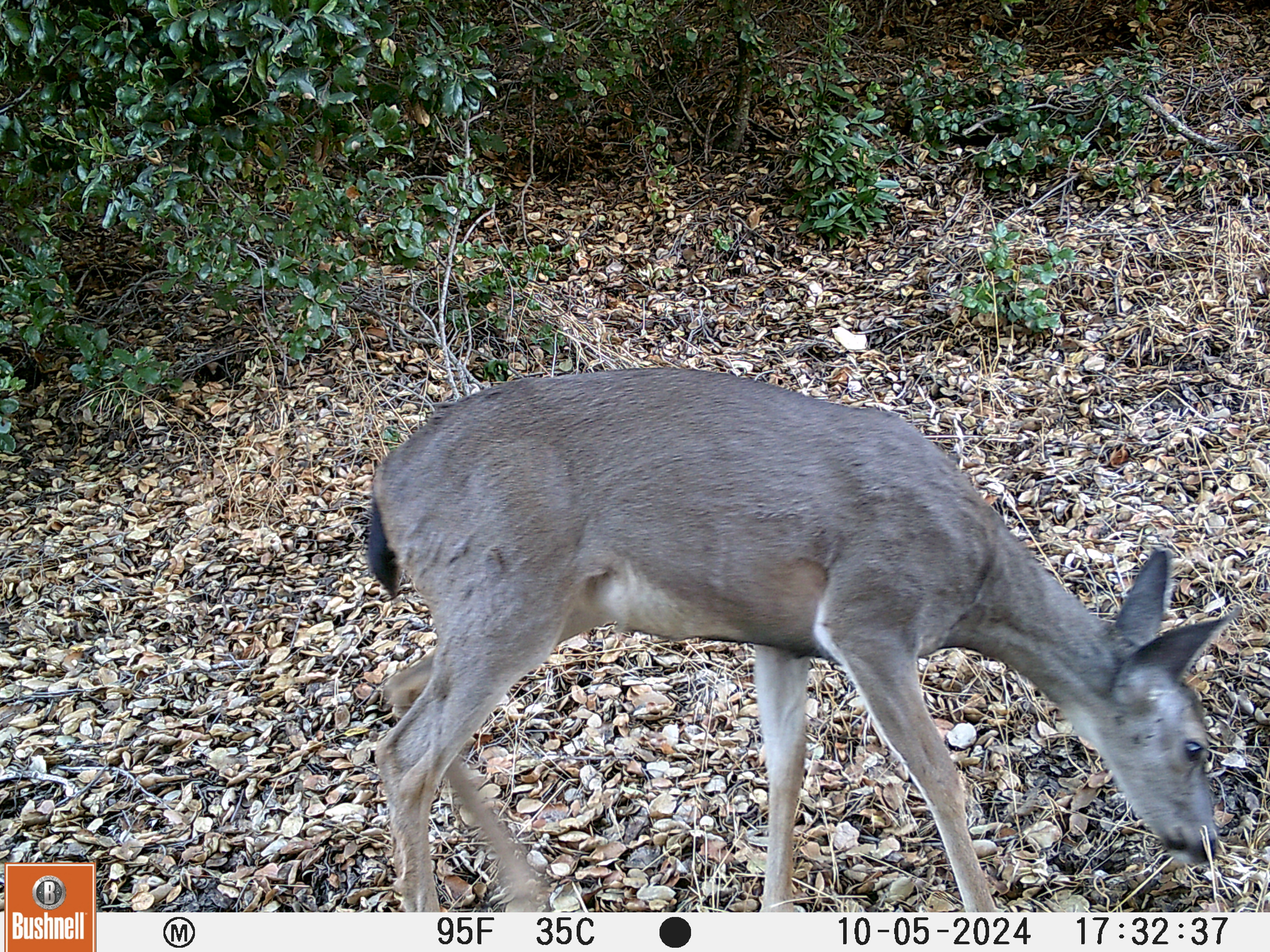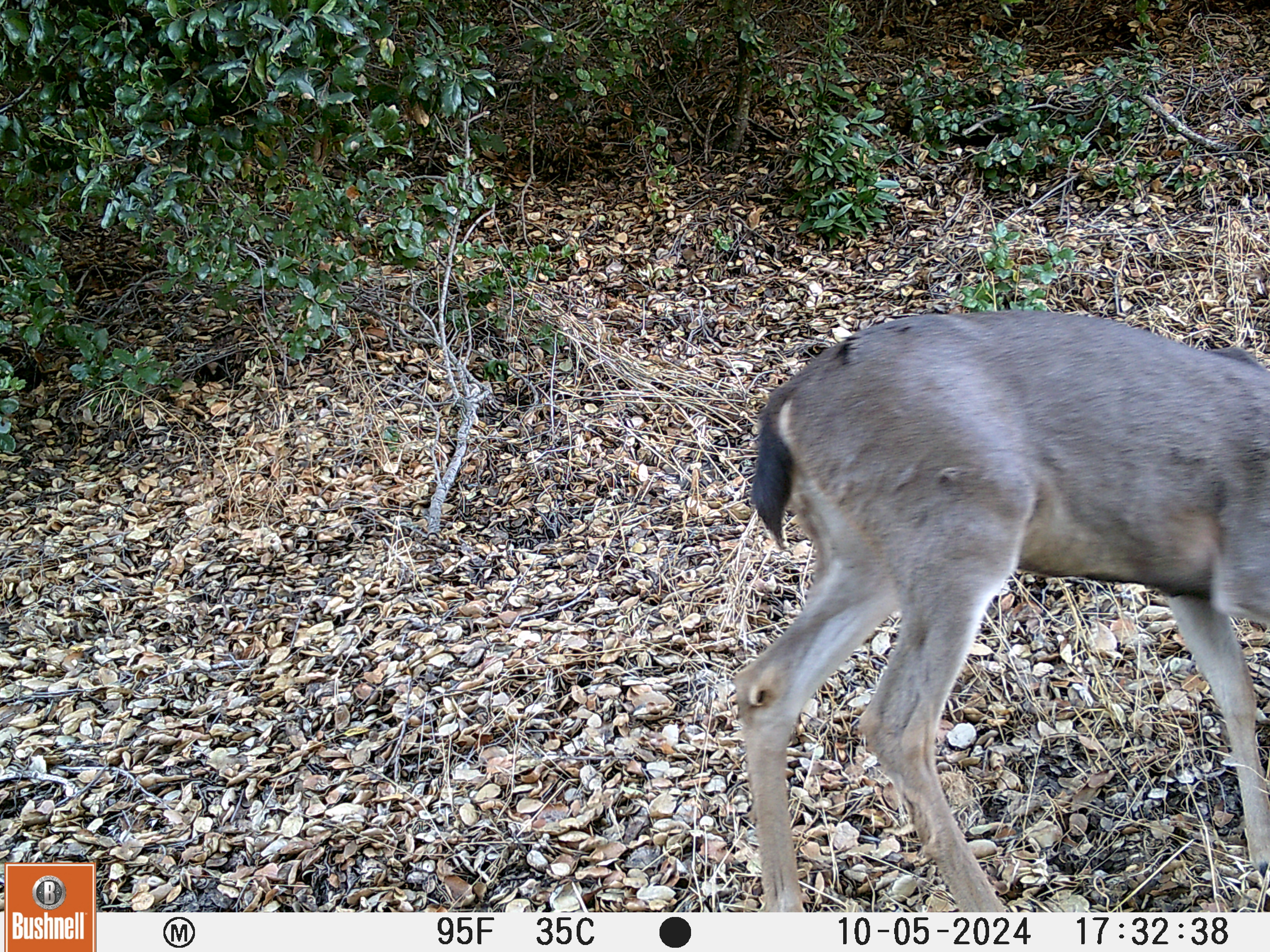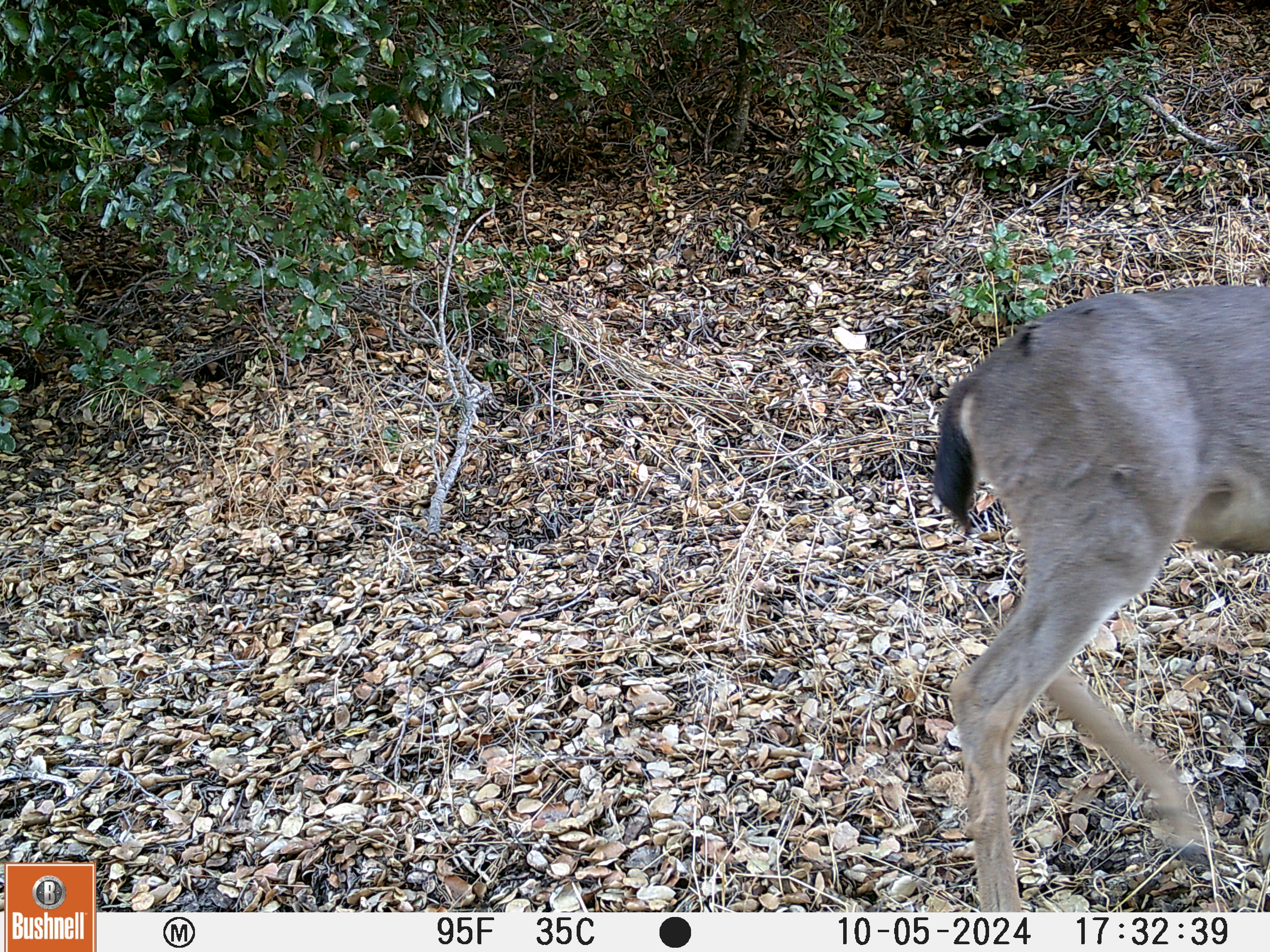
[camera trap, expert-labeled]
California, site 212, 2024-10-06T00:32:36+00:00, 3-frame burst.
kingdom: Animalia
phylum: Chordata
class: Mammalia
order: Artiodactyla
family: Cervidae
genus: Odocoileus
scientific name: Odocoileus hemionus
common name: mule deer